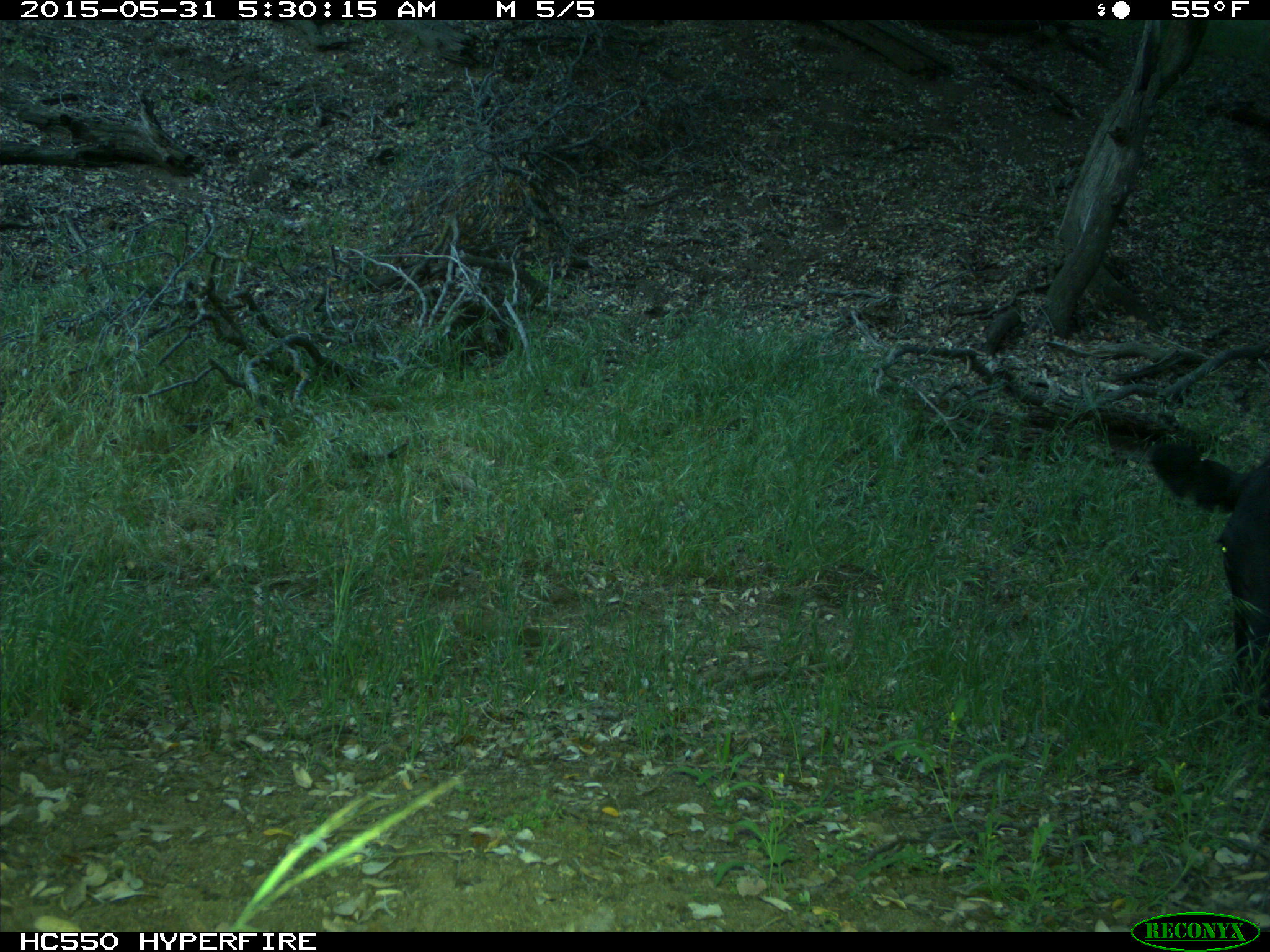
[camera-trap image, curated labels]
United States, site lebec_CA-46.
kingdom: Animalia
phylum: Chordata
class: Mammalia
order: Artiodactyla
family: Bovidae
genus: Bos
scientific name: Bos taurus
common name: domestic cow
Bos taurus (domestic cow).